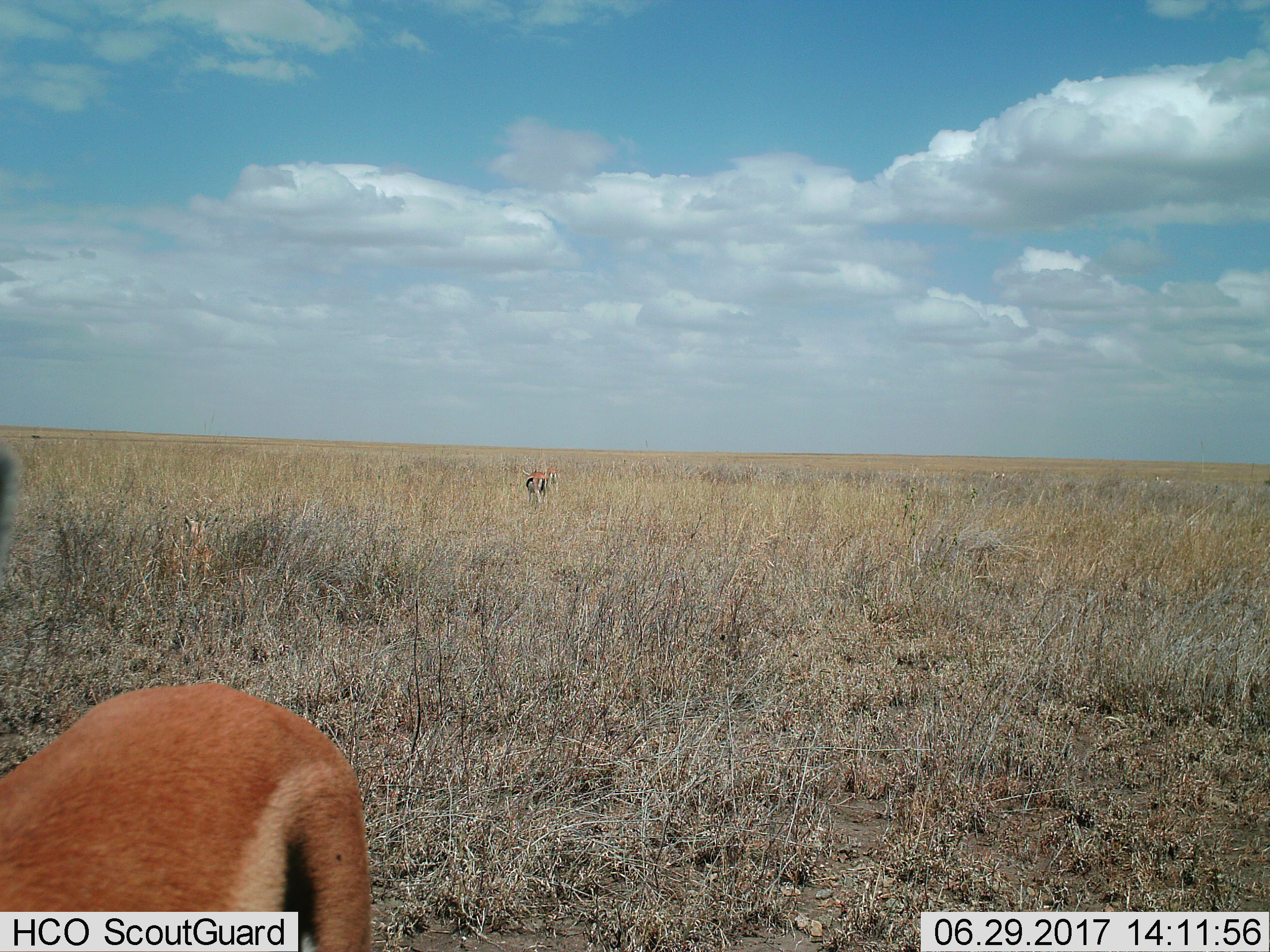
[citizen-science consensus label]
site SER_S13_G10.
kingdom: Animalia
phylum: Chordata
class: Mammalia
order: Artiodactyla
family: Bovidae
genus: Eudorcas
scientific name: Eudorcas thomsonii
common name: thomson's gazelle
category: gazellethomsons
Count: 2.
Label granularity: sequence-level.